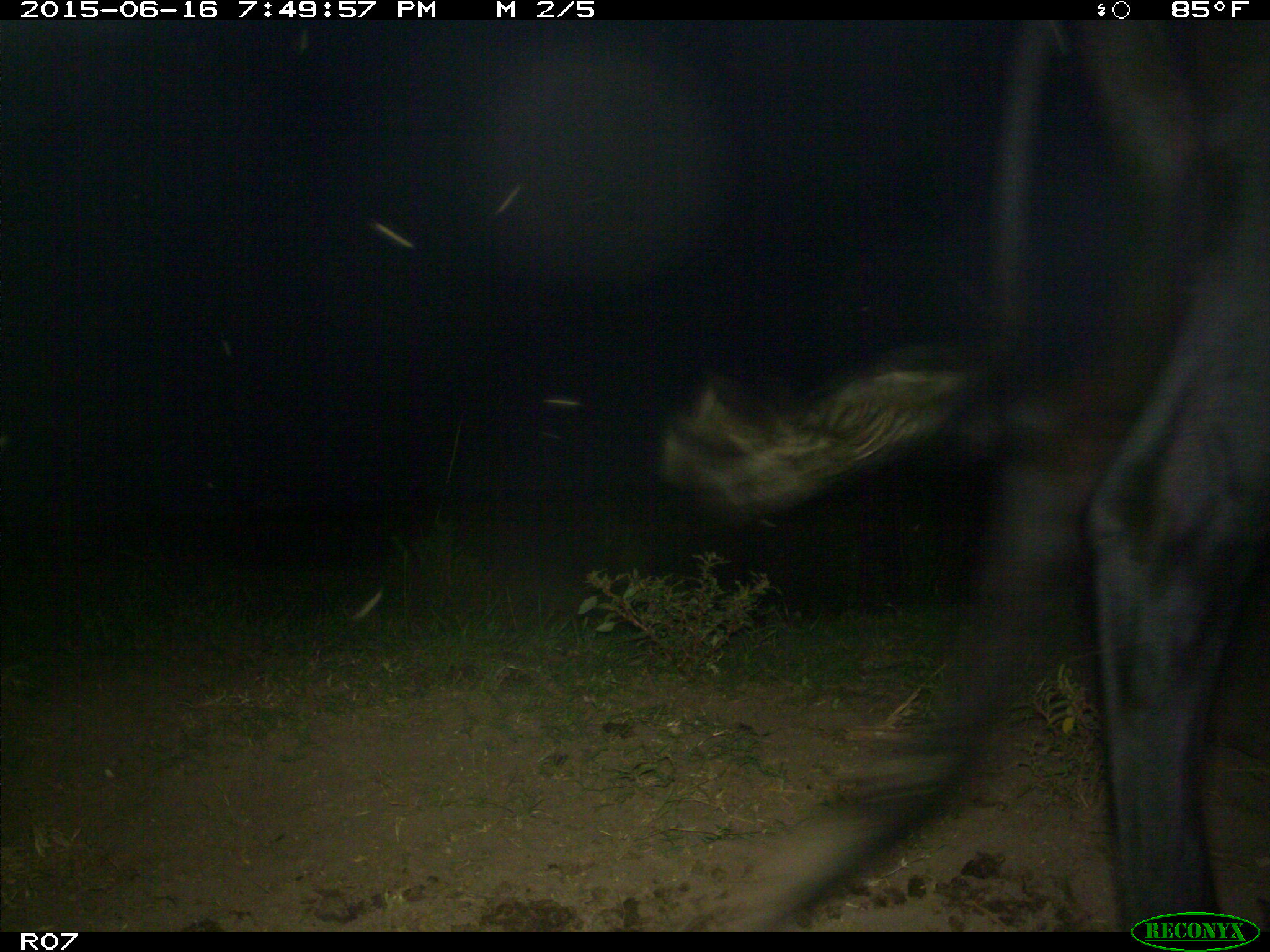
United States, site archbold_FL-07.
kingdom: Animalia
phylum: Chordata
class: Mammalia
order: Artiodactyla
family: Bovidae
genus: Bos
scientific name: Bos taurus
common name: domestic cow